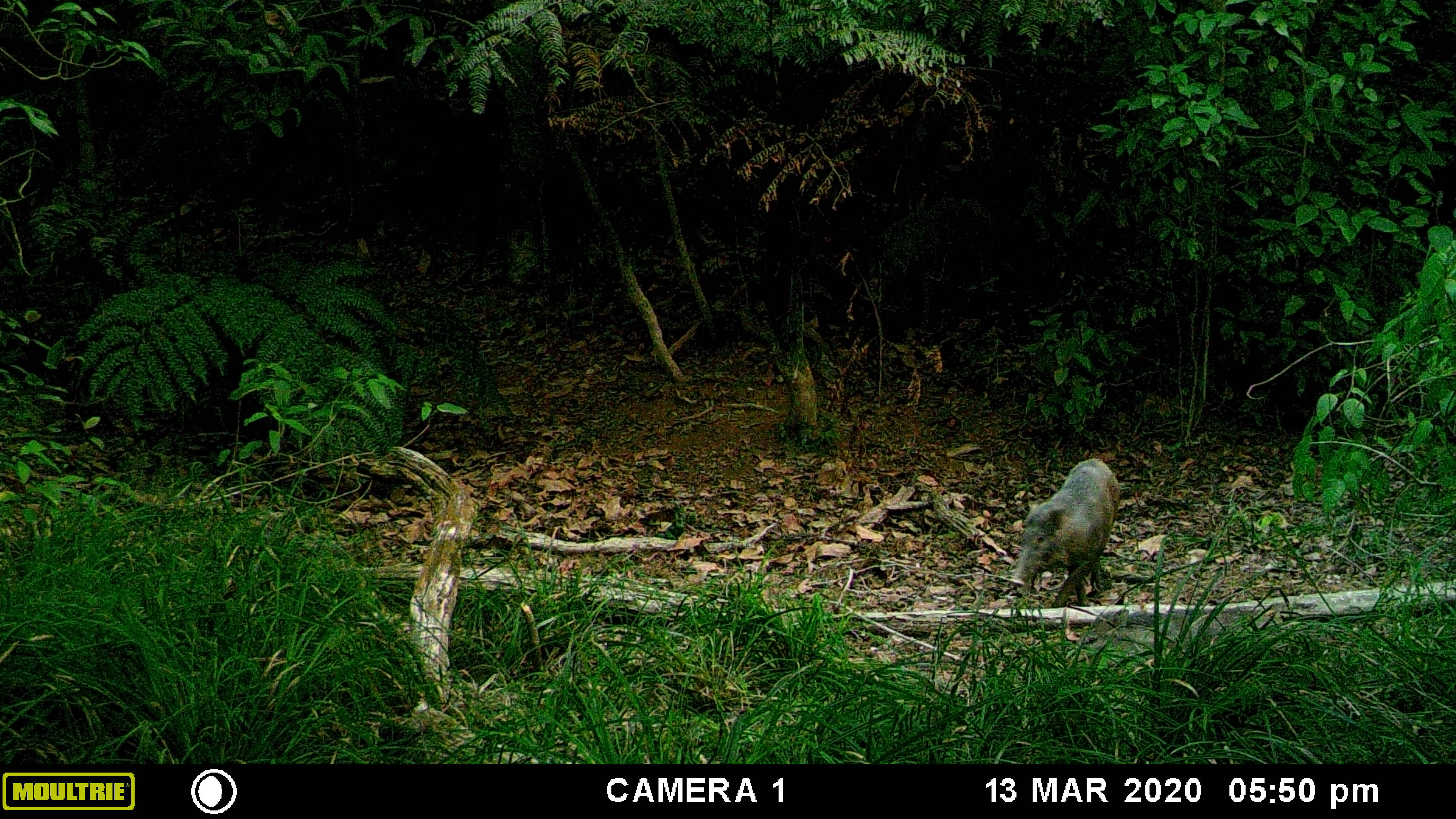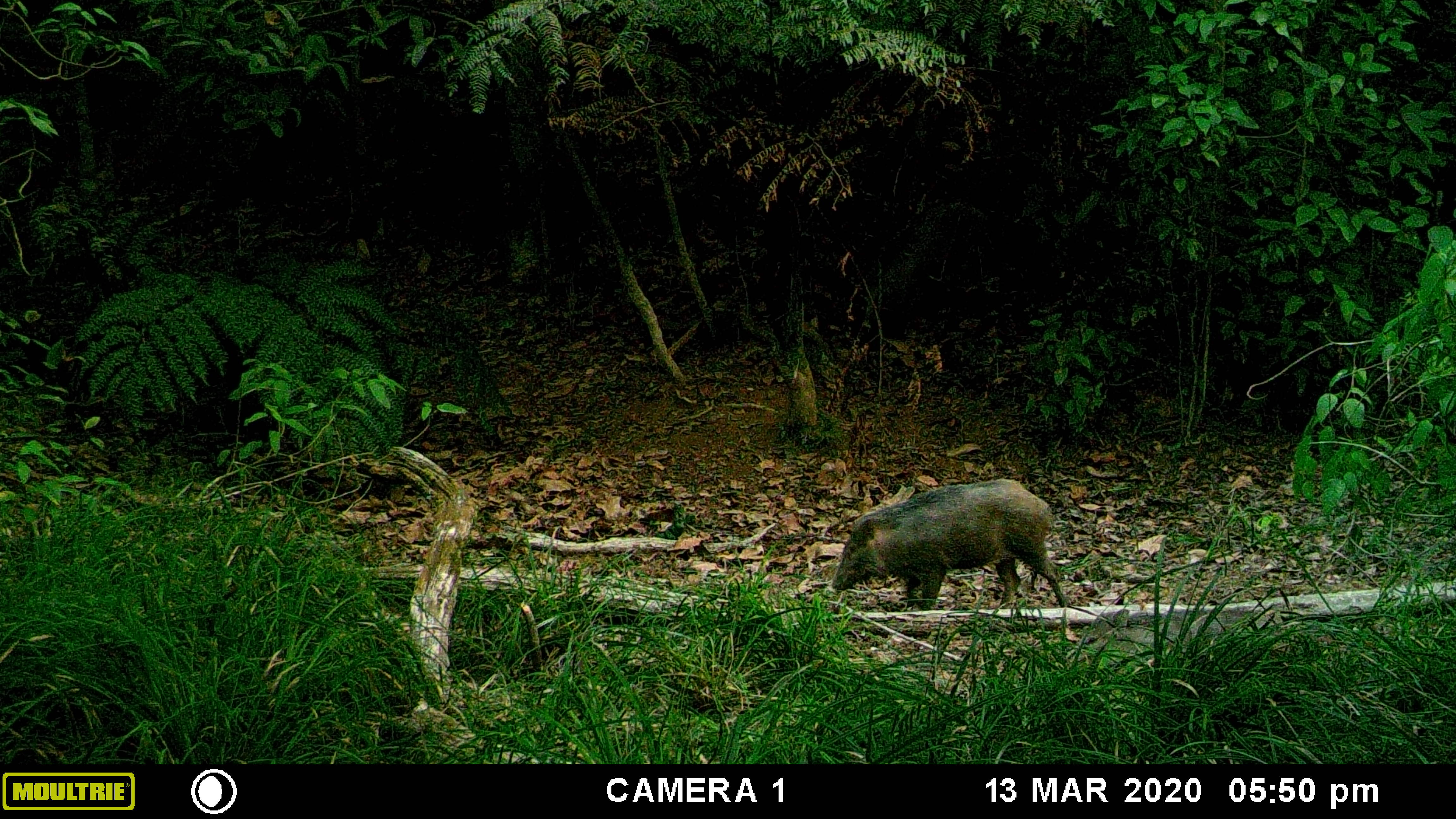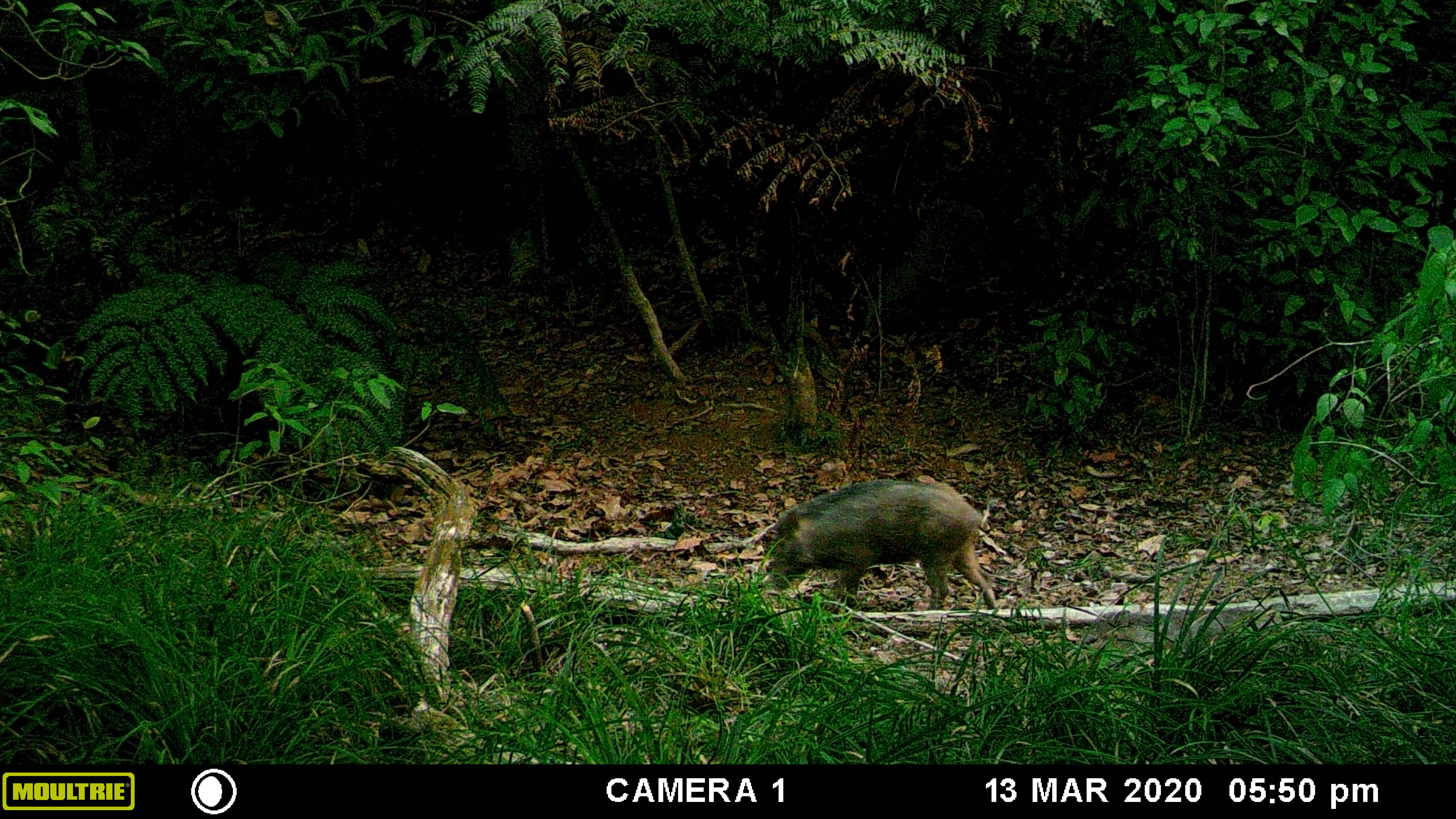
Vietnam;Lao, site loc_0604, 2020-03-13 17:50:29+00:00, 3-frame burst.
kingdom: Animalia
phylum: Chordata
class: Mammalia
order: Artiodactyla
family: Suidae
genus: Sus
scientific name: Sus scrofa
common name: eurasian wild pig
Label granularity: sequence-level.